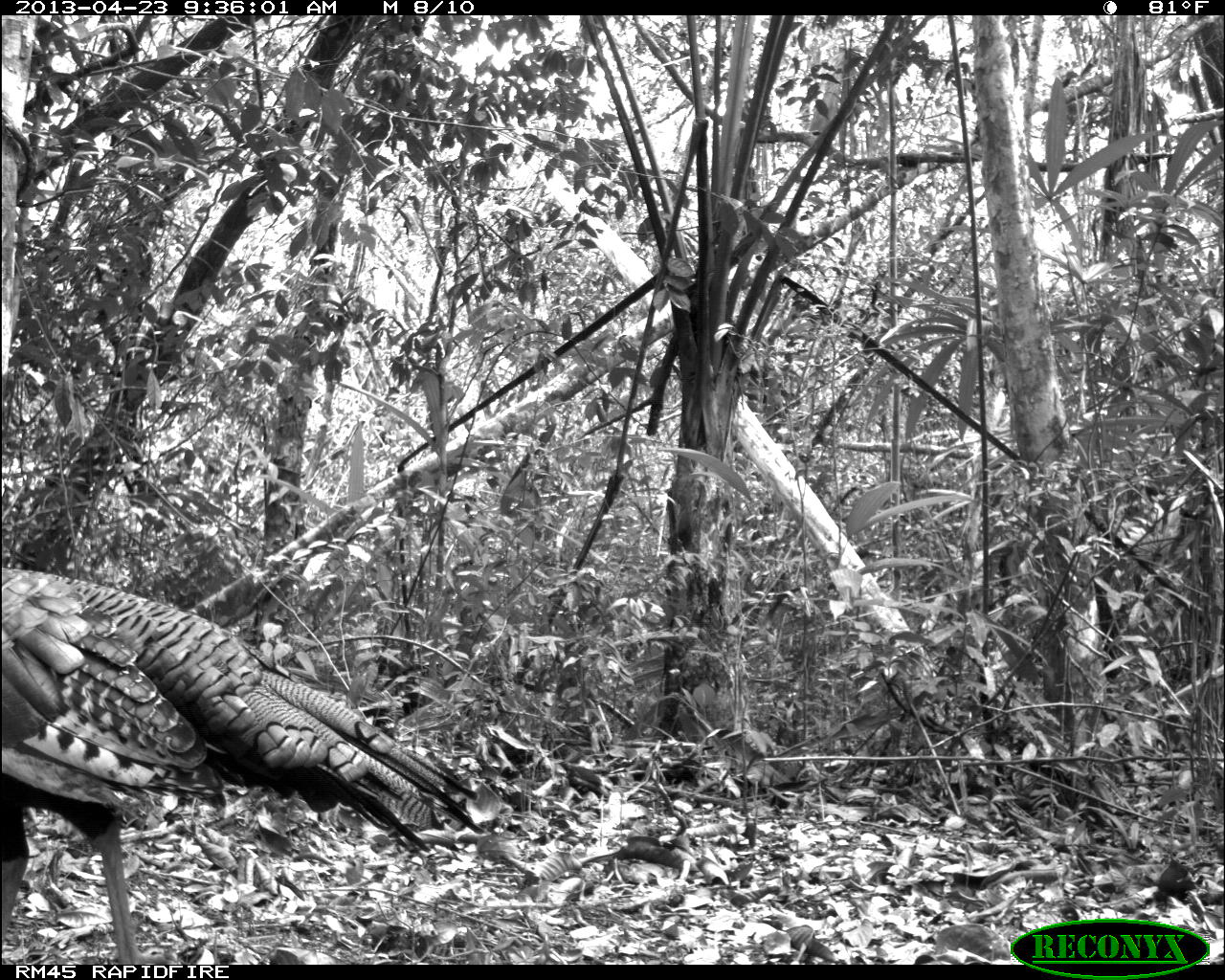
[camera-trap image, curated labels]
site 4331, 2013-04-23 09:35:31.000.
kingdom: Animalia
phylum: Chordata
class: Aves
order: Galliformes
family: Phasianidae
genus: Meleagris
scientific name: Meleagris ocellata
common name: ocellated turkey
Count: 1.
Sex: male.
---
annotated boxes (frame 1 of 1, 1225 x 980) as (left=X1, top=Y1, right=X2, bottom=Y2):
meleagris ocellata: (left=1, top=565, right=485, bottom=964)